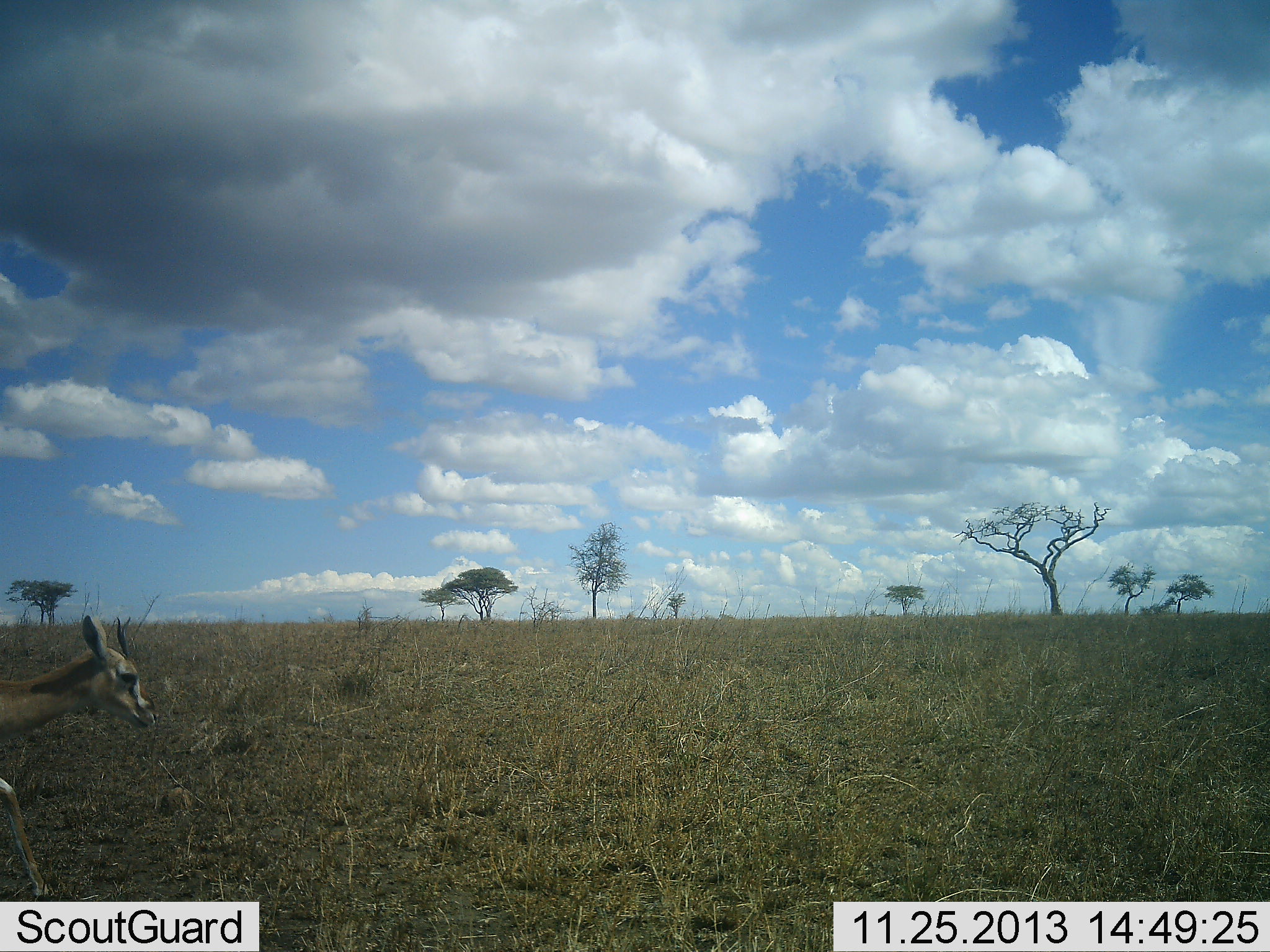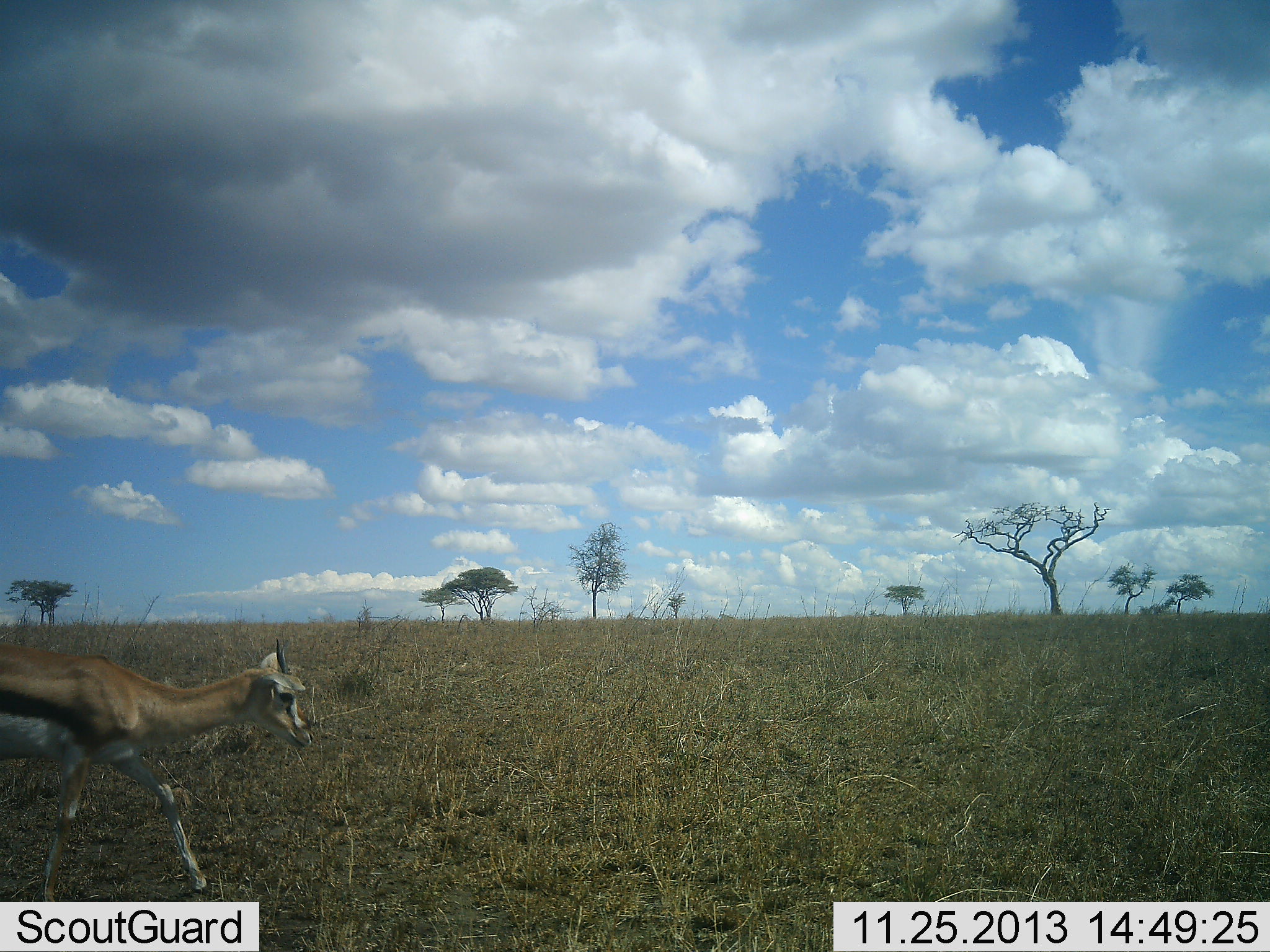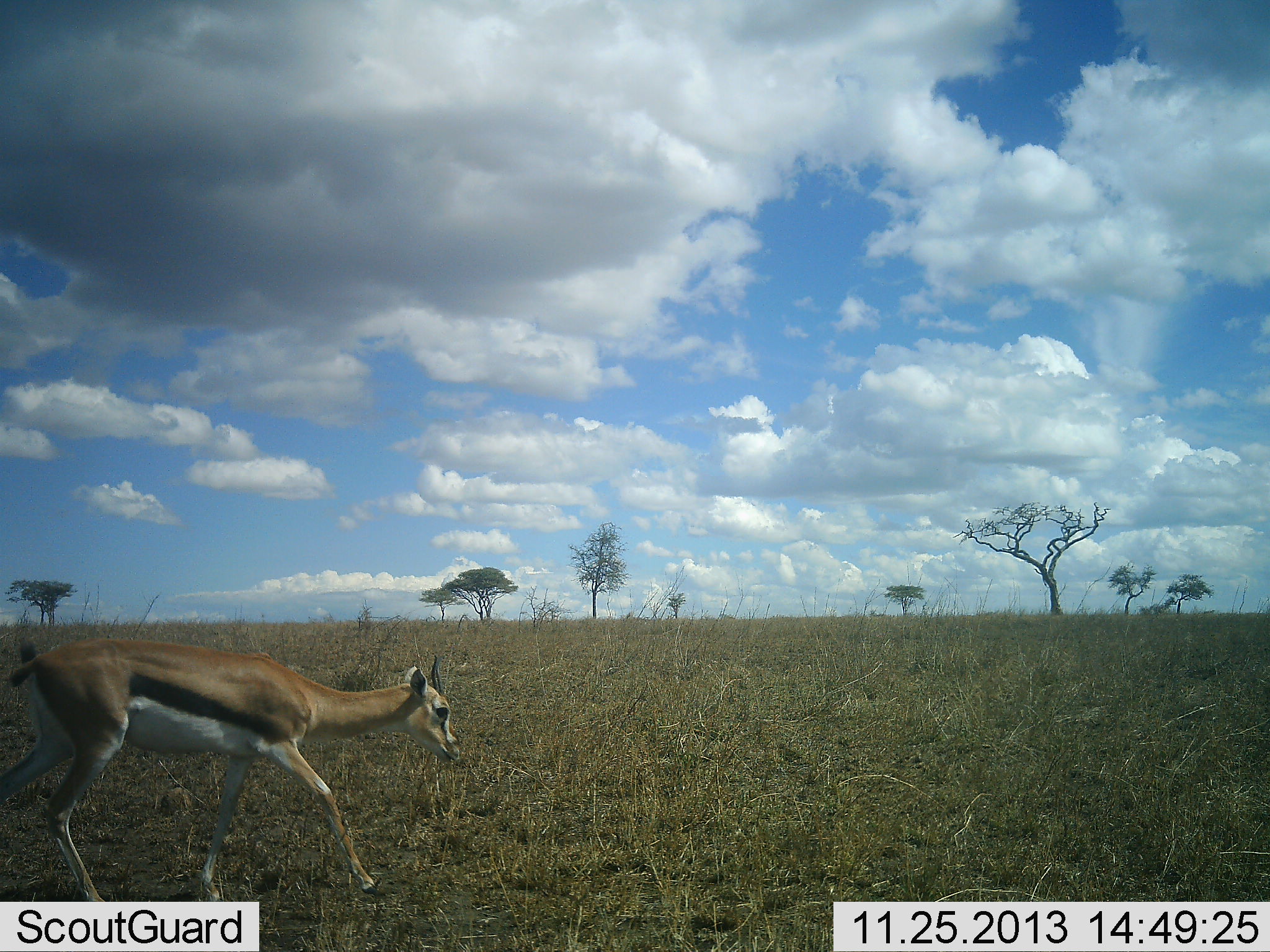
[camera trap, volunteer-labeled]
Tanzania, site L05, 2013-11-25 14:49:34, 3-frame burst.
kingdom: Animalia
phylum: Chordata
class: Mammalia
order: Artiodactyla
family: Bovidae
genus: Eudorcas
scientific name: Eudorcas thomsonii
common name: thomson's gazelle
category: gazellethomsons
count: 1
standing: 0%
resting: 0%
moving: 100%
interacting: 0%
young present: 0%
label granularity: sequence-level